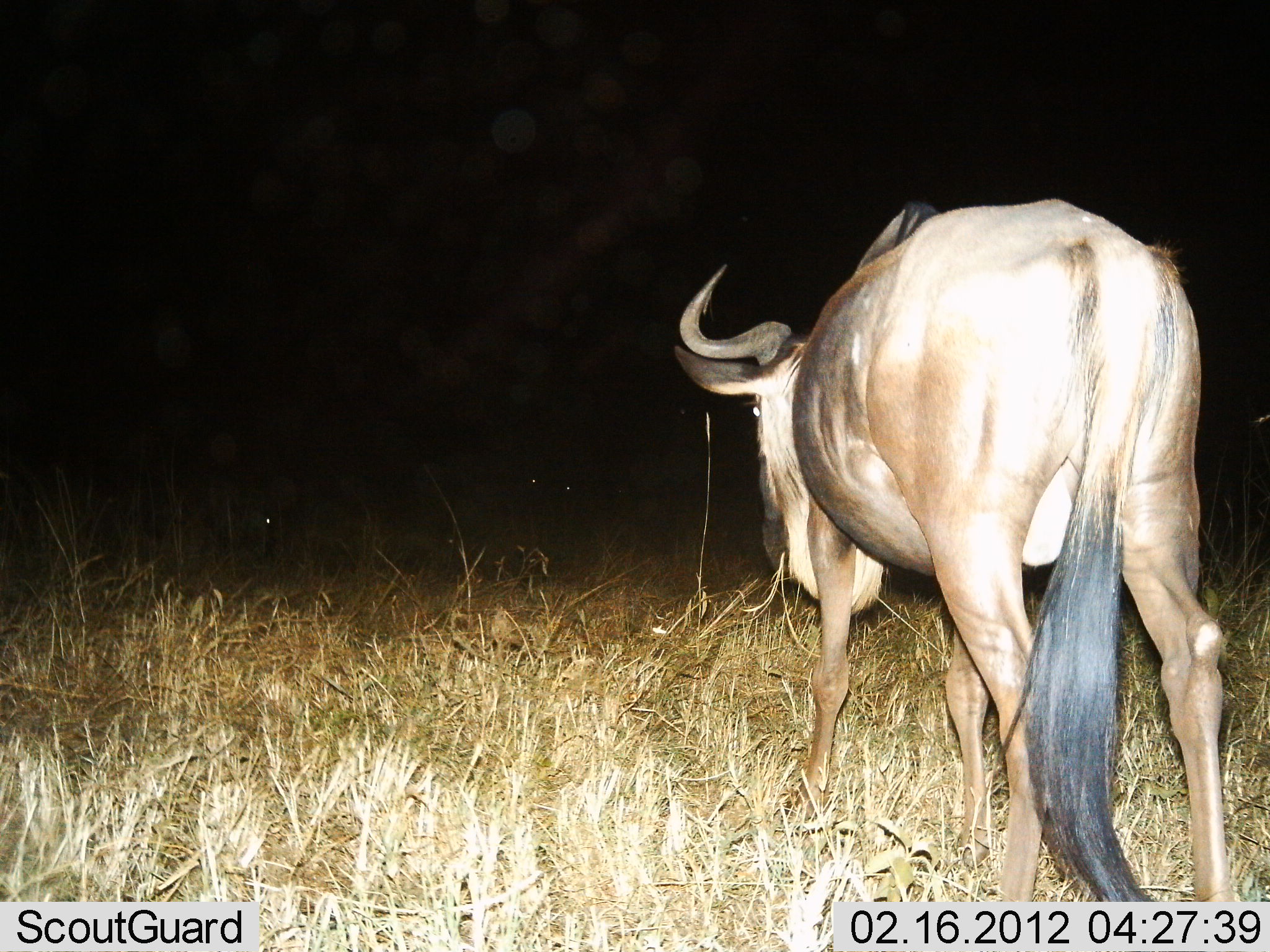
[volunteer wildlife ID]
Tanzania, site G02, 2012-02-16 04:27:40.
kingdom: Animalia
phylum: Chordata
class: Mammalia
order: Artiodactyla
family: Bovidae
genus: Connochaetes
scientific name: Connochaetes taurinus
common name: blue wildebeest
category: wildebeest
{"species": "wildebeest (blue wildebeest) (Connochaetes taurinus)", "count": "1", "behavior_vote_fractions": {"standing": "40%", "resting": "10%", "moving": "60%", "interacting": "0%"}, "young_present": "0%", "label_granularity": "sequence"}